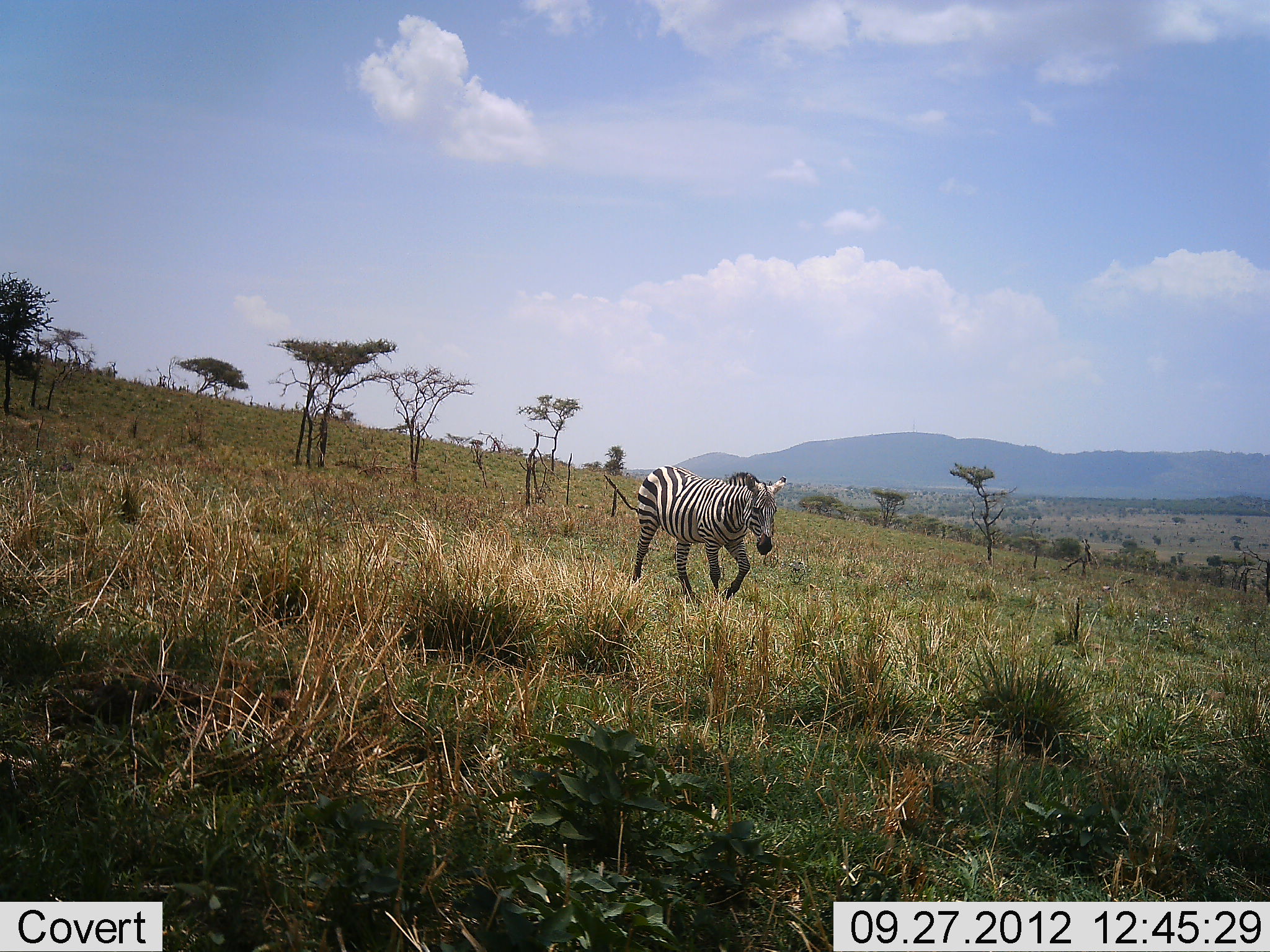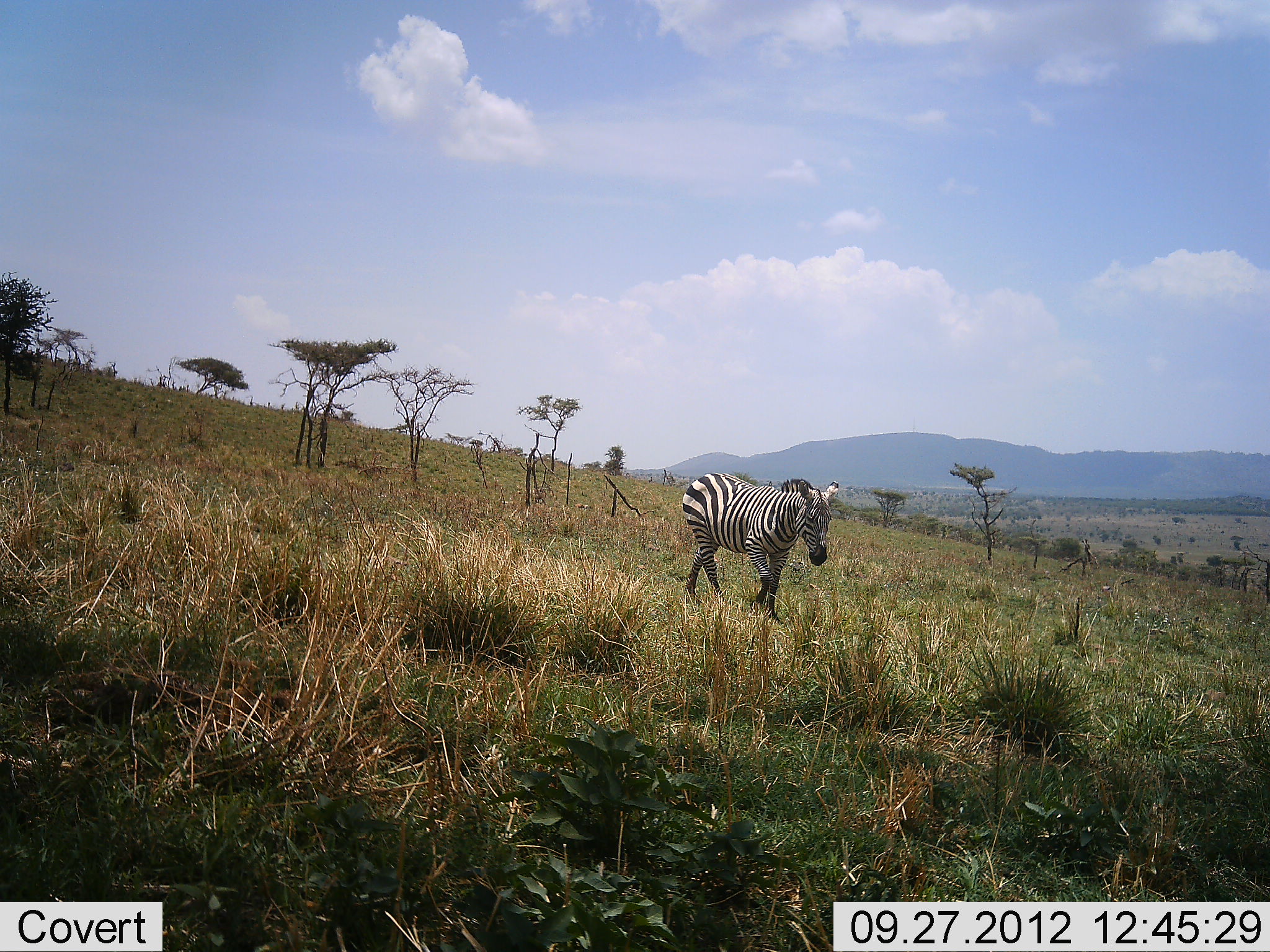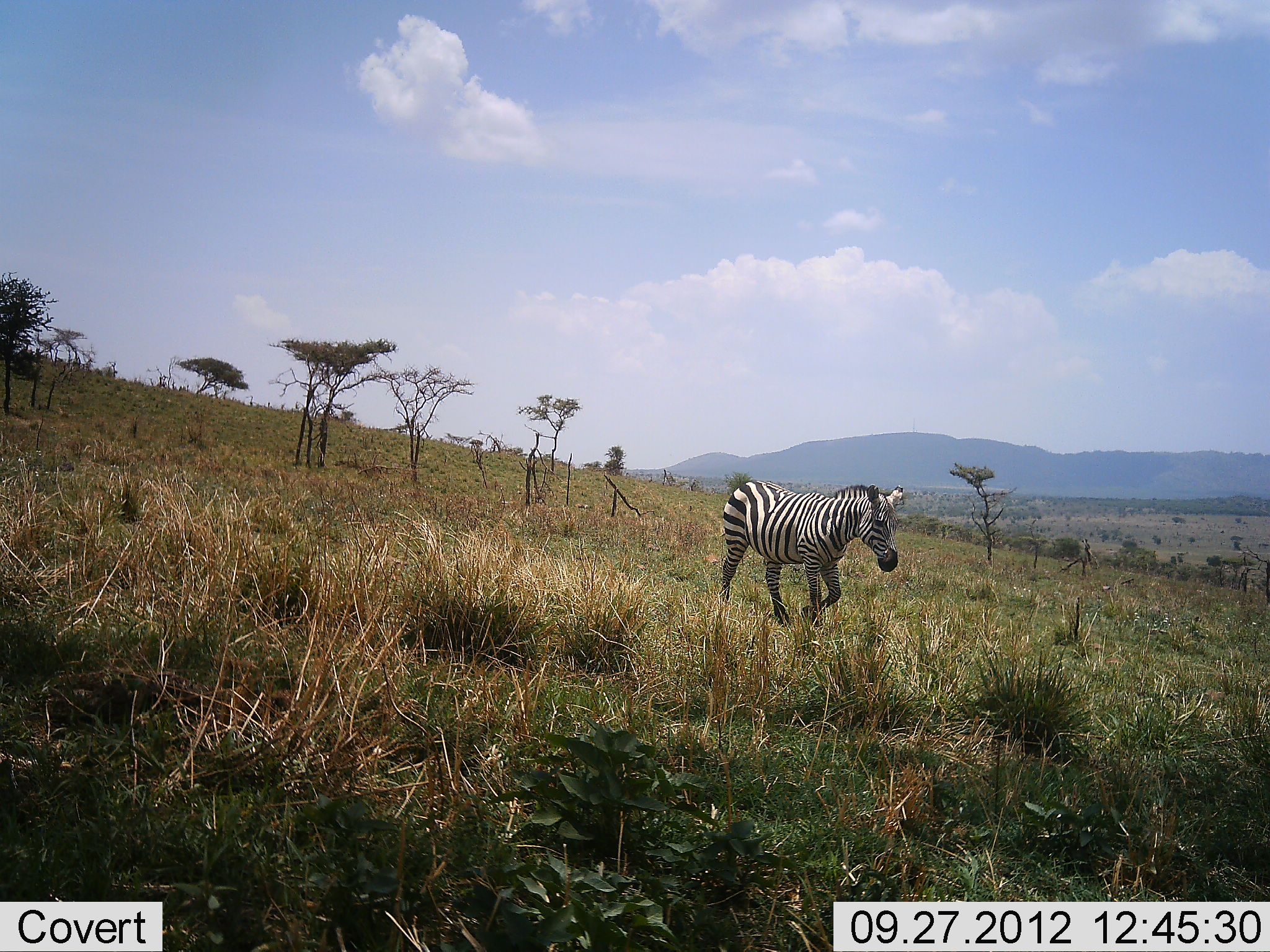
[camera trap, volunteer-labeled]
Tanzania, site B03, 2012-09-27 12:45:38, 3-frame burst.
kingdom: Animalia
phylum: Chordata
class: Mammalia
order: Perissodactyla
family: Equidae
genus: Equus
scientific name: Equus quagga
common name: plains zebra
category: zebra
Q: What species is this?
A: Zebra (plains zebra) (Equus quagga).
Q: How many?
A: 1.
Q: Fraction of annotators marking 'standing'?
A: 0%.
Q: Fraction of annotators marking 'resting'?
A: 0%.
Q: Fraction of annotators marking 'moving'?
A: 100%.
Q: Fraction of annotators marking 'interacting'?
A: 0%.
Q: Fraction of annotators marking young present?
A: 0%.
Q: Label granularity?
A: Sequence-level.